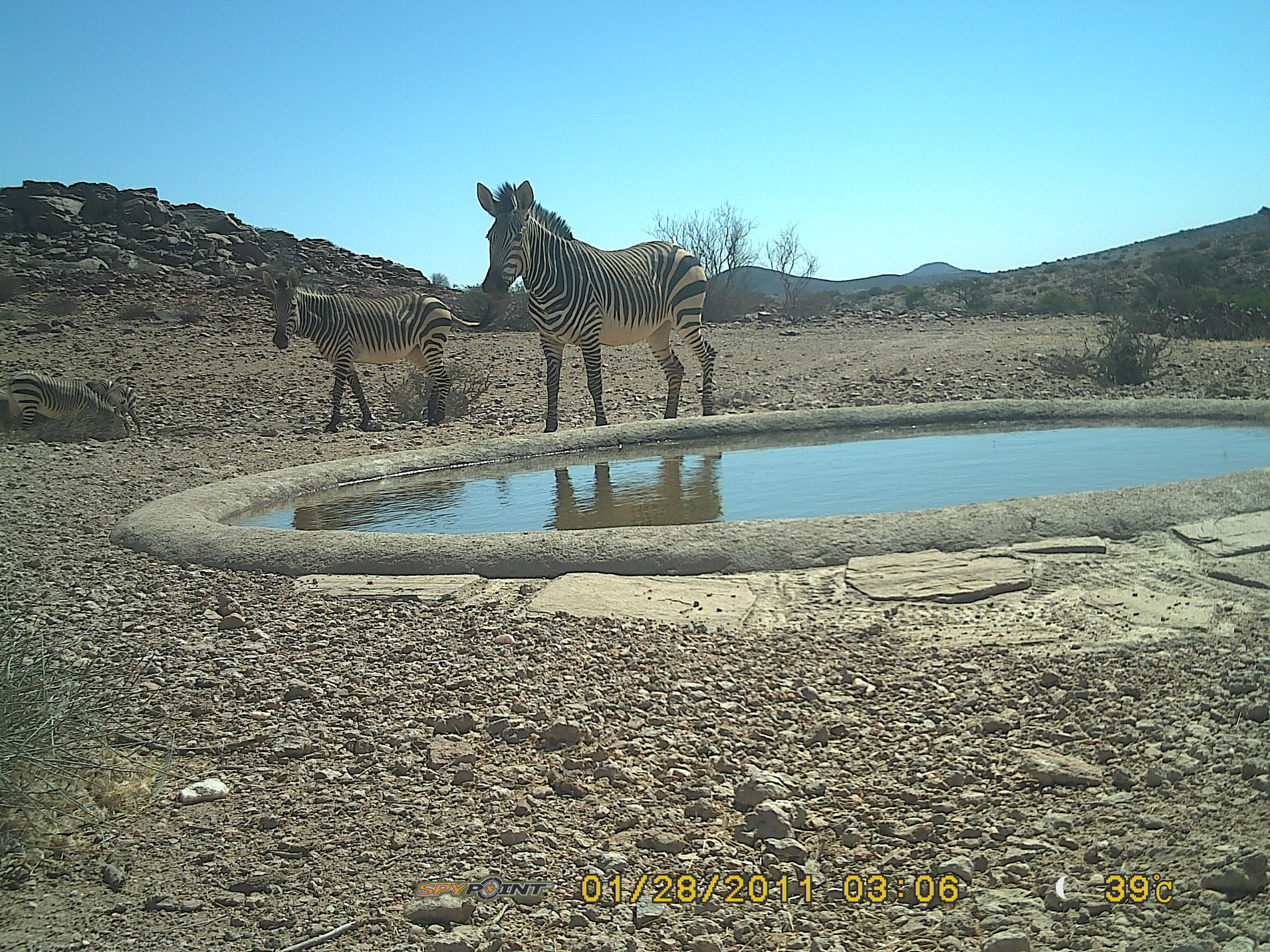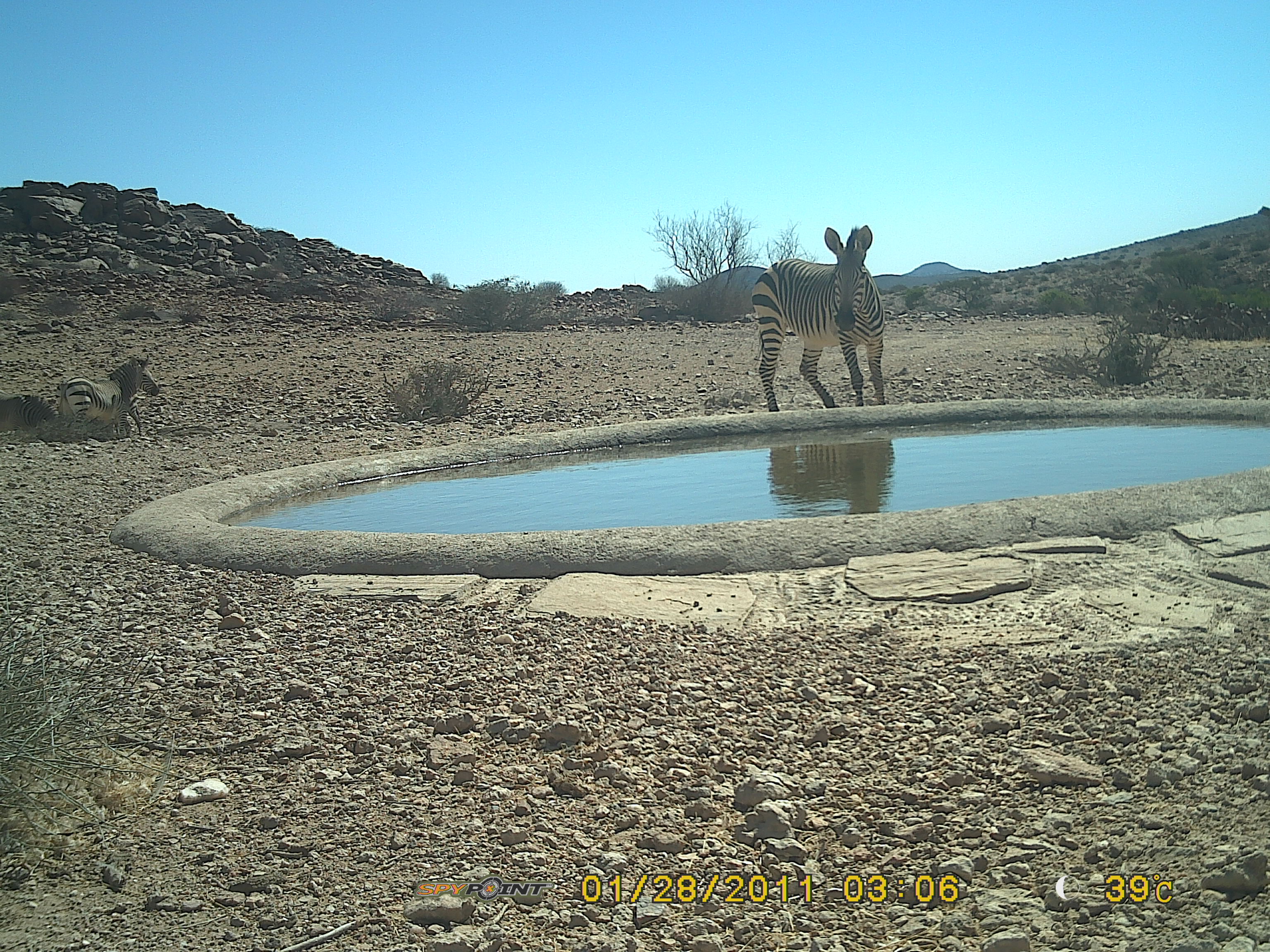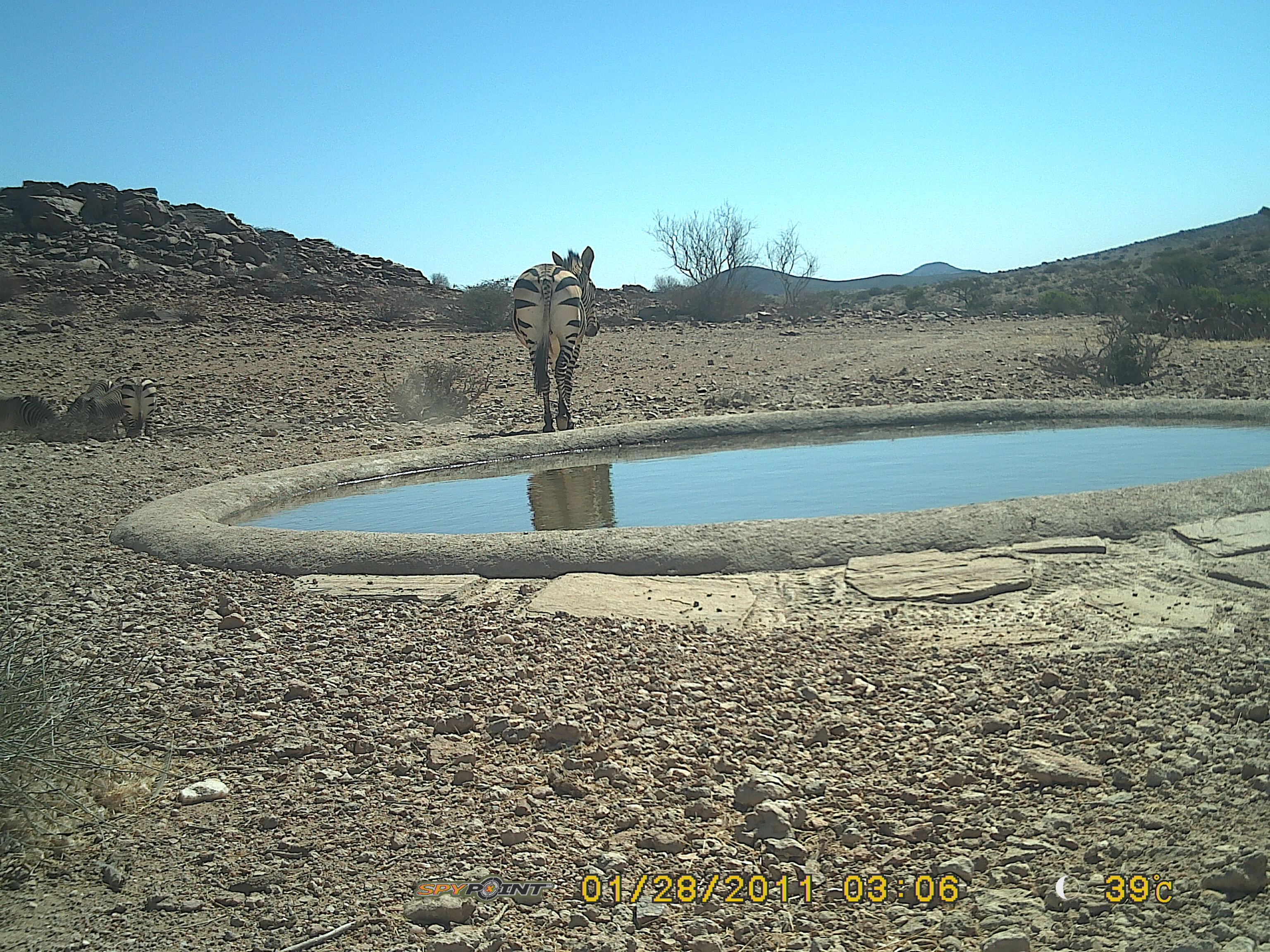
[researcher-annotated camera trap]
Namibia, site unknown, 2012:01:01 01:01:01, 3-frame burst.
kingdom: Animalia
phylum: Chordata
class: Mammalia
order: Perissodactyla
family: Equidae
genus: Equus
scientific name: Equus zebra hartmannae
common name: hartmann's mountain zebra